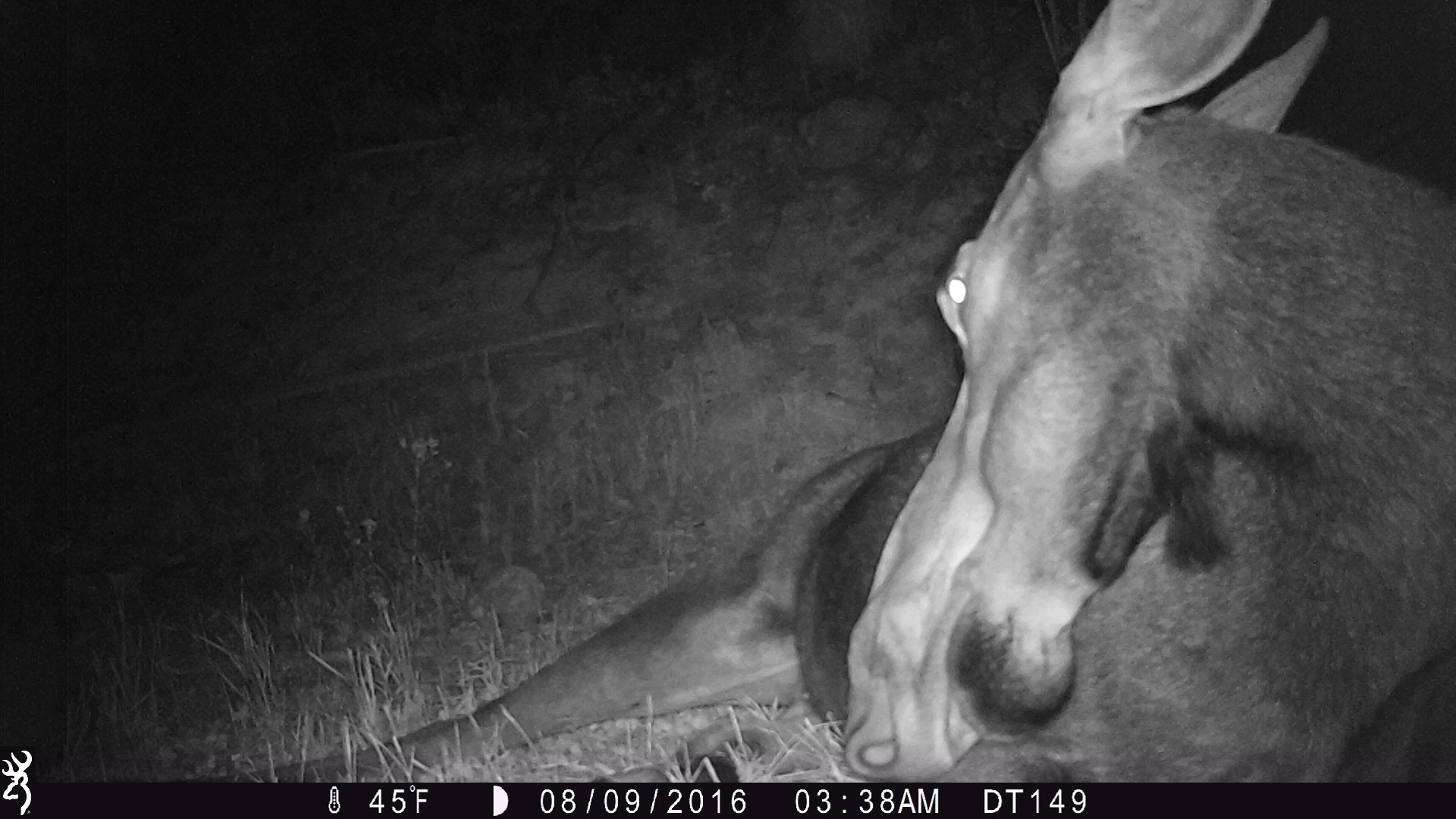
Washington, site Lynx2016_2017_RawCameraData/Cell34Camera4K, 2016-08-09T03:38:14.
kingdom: Animalia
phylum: Chordata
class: Mammalia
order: Artiodactyla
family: Cervidae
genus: Alces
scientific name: Alces alces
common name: moose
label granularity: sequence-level